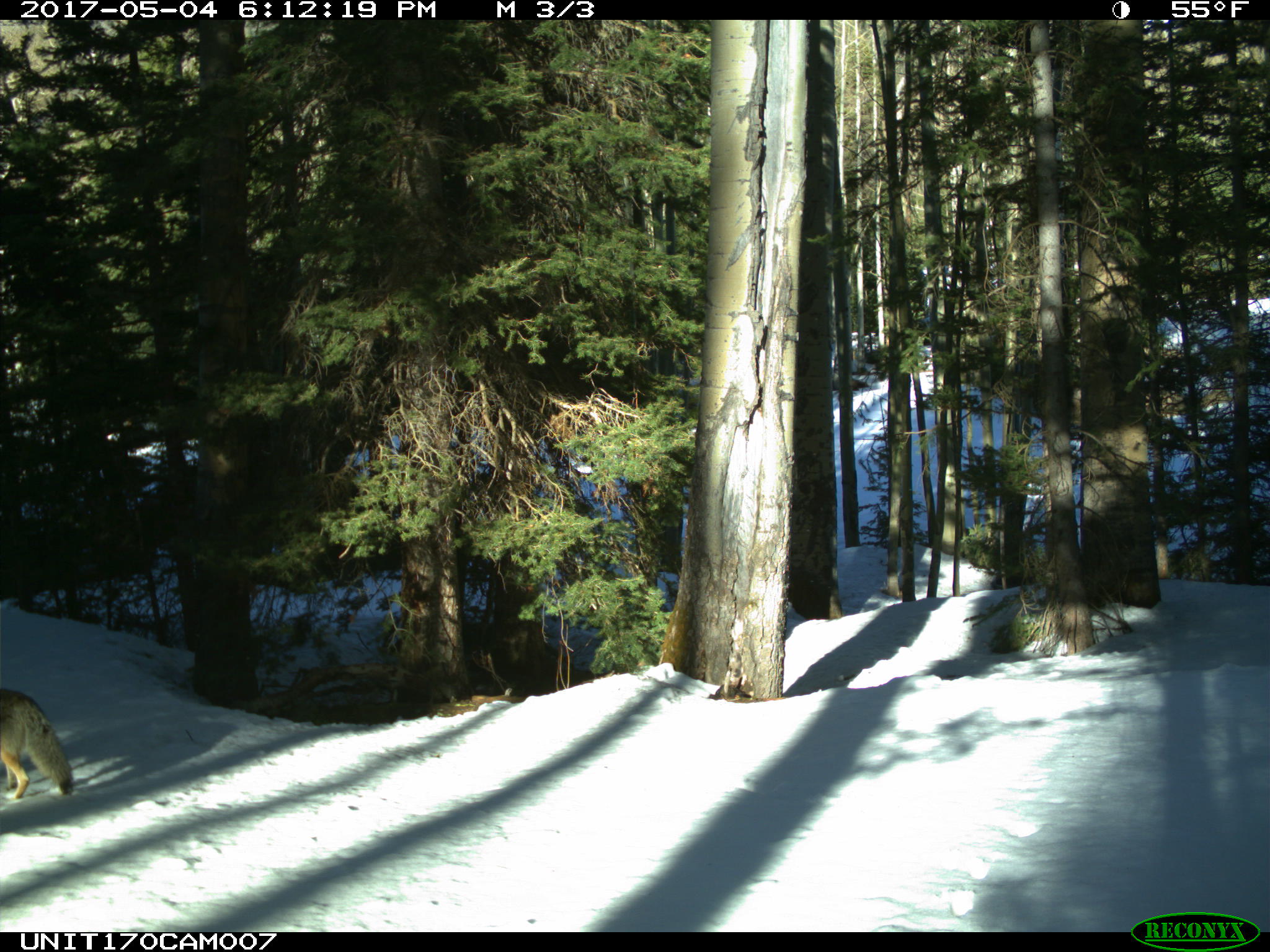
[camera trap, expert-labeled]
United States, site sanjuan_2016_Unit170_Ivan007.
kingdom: Animalia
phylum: Chordata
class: Mammalia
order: Carnivora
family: Canidae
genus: Canis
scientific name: Canis latrans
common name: coyote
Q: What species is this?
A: Canis latrans (coyote).